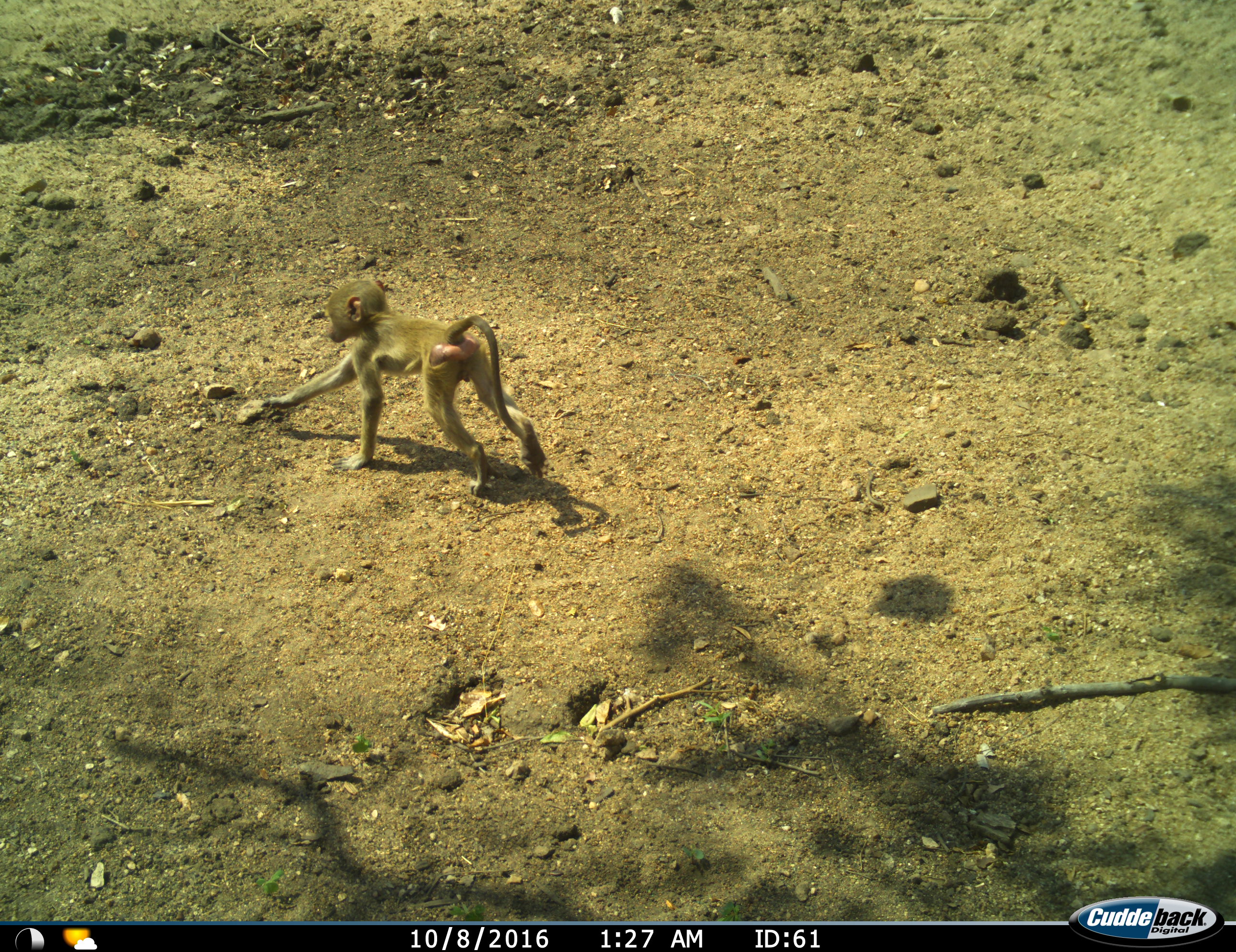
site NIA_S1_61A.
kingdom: Animalia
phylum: Chordata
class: Mammalia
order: Primates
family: Cercopithecidae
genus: Papio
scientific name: Papio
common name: baboon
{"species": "baboon (Papio)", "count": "1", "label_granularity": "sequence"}